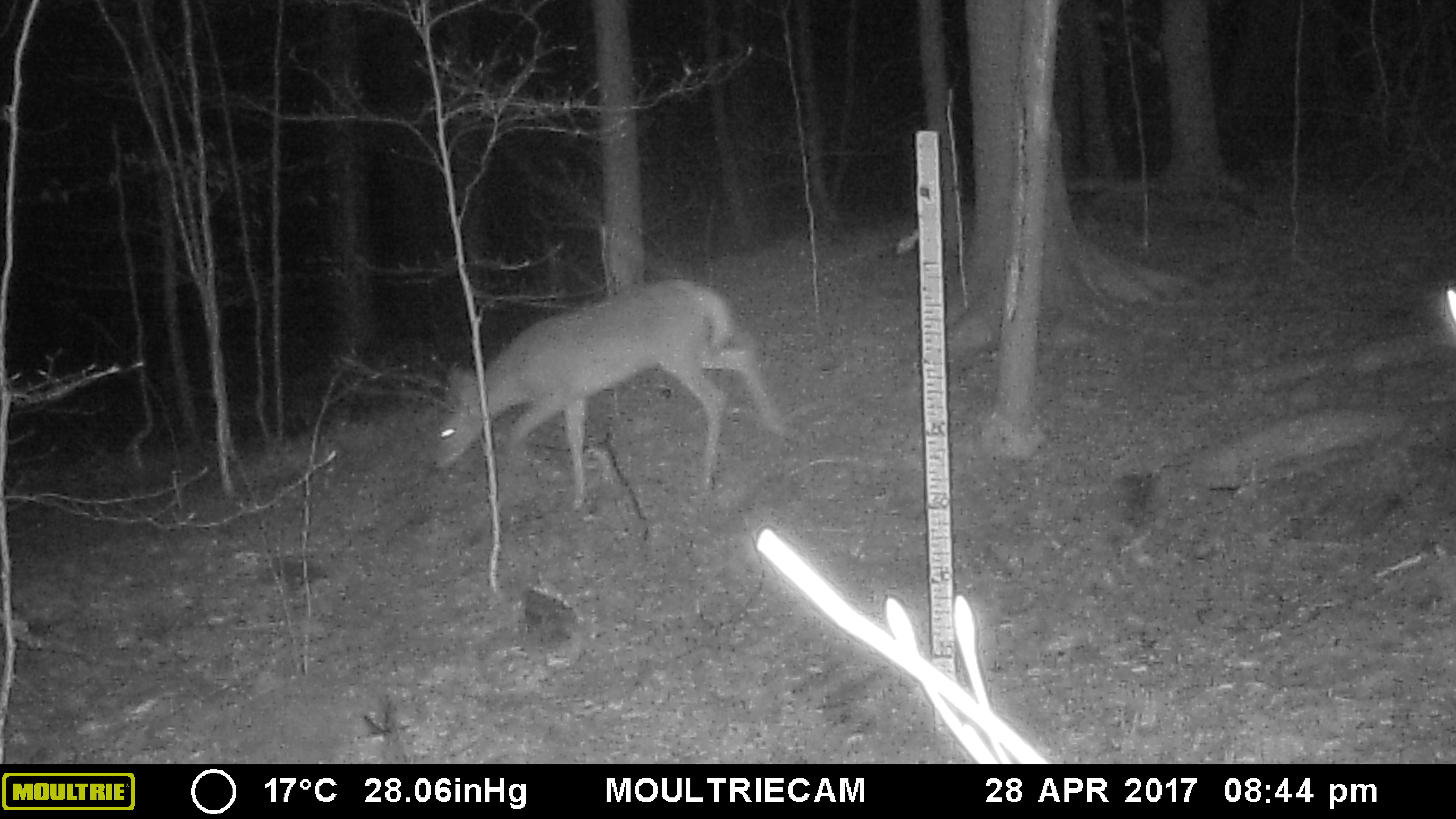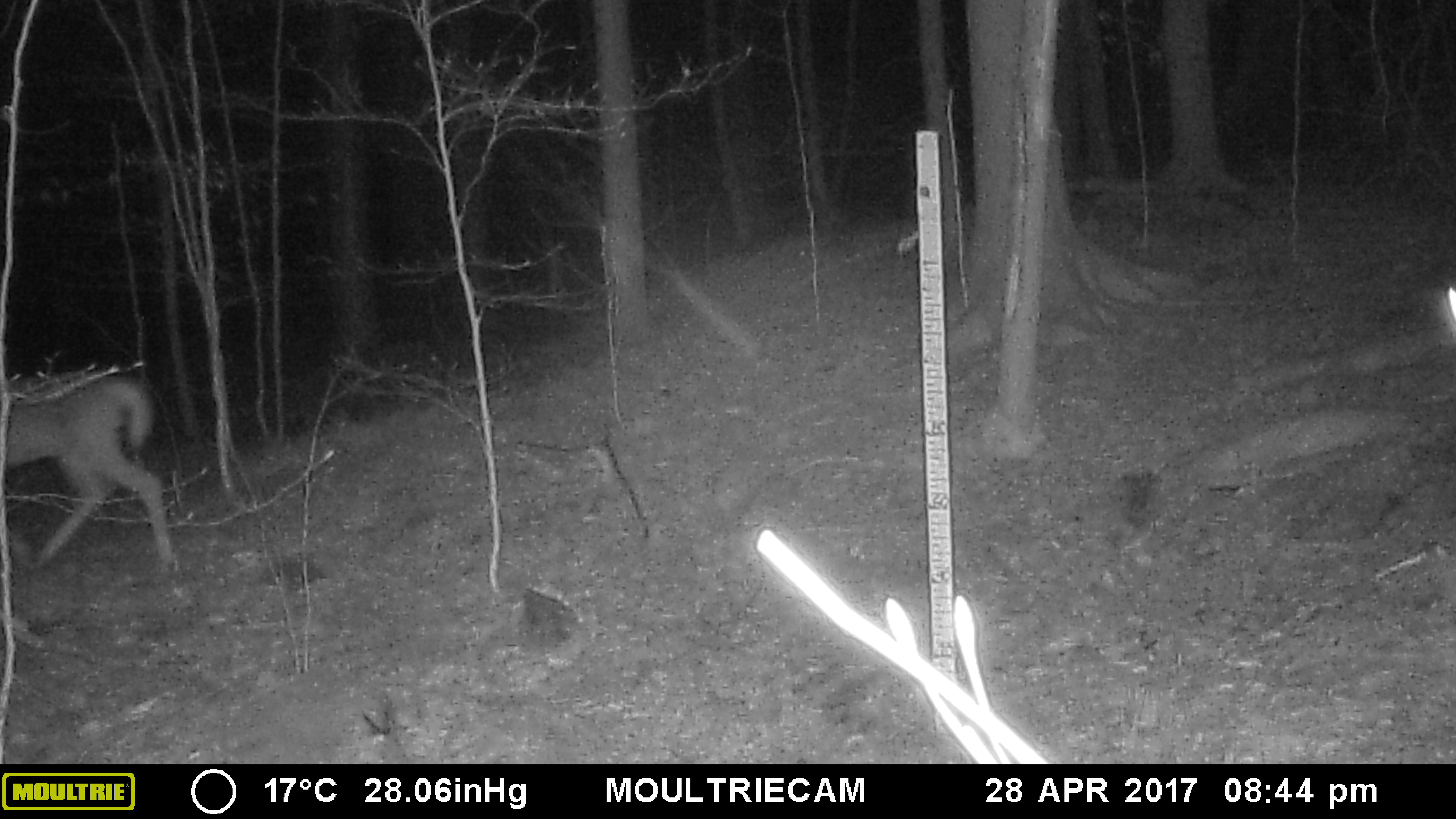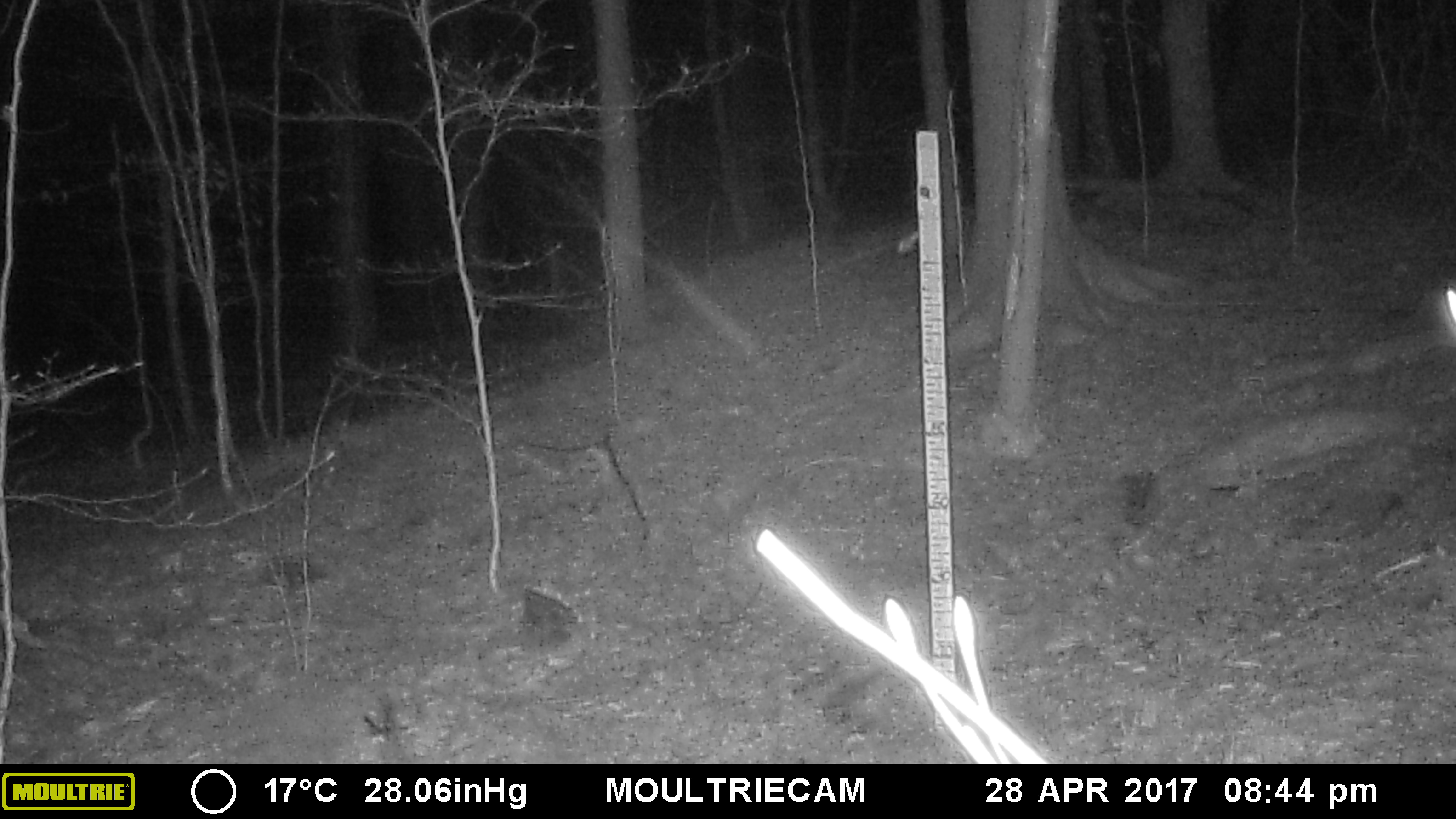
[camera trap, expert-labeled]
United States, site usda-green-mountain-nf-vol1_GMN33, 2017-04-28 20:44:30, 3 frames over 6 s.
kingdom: Animalia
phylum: Chordata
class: Mammalia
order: Artiodactyla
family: Cervidae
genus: Odocoileus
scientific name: Odocoileus virginianus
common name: white-tailed deer